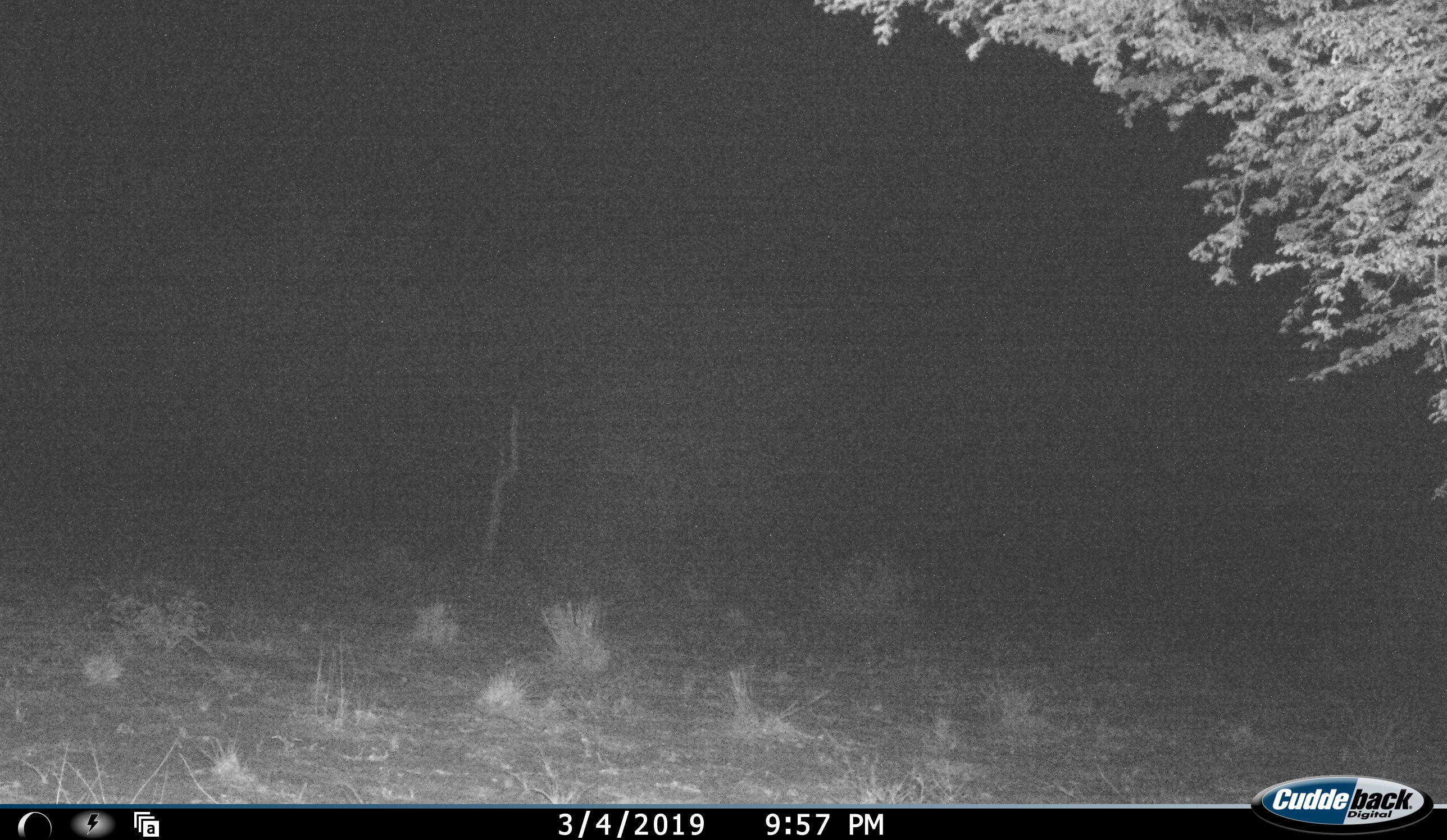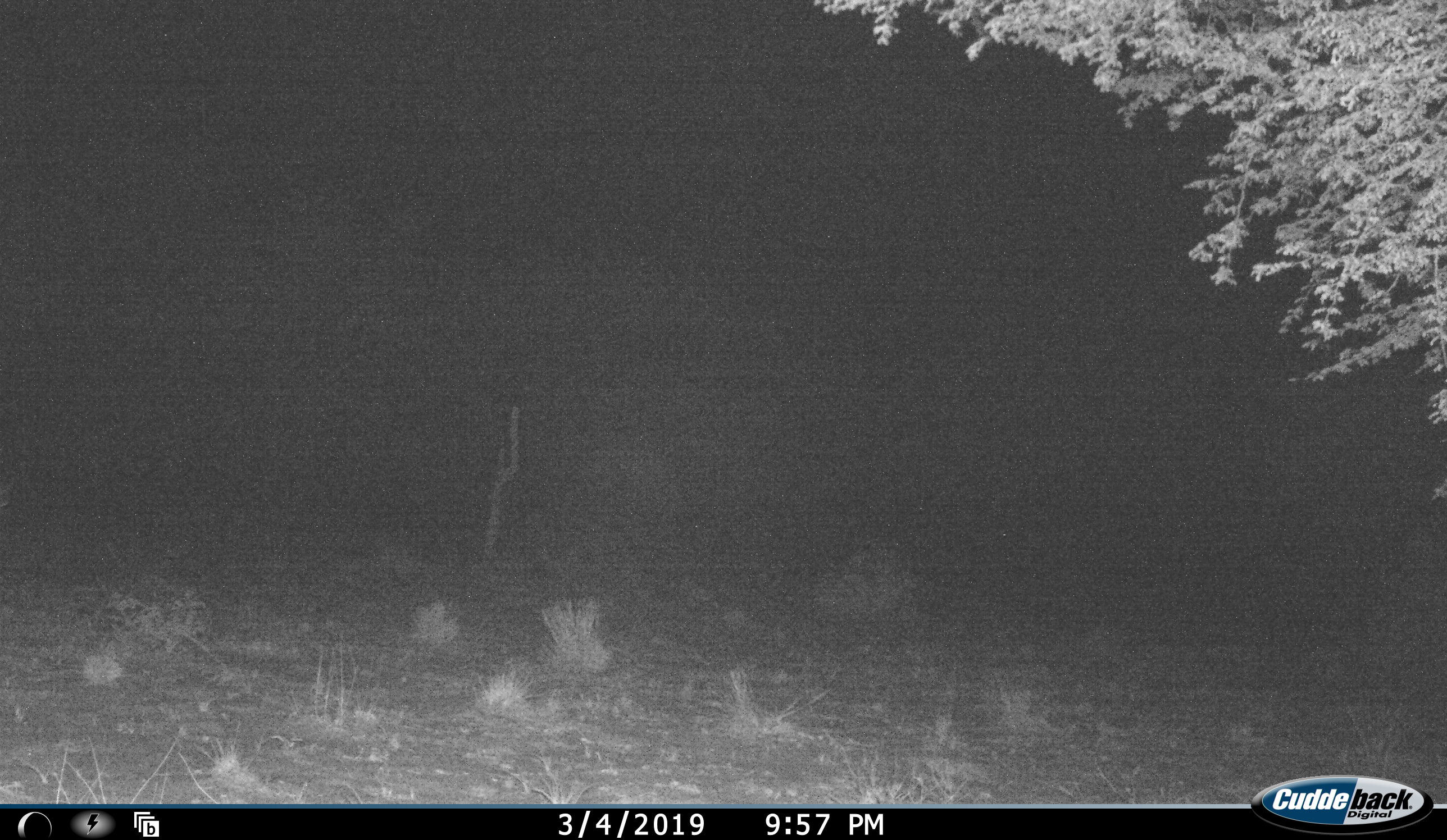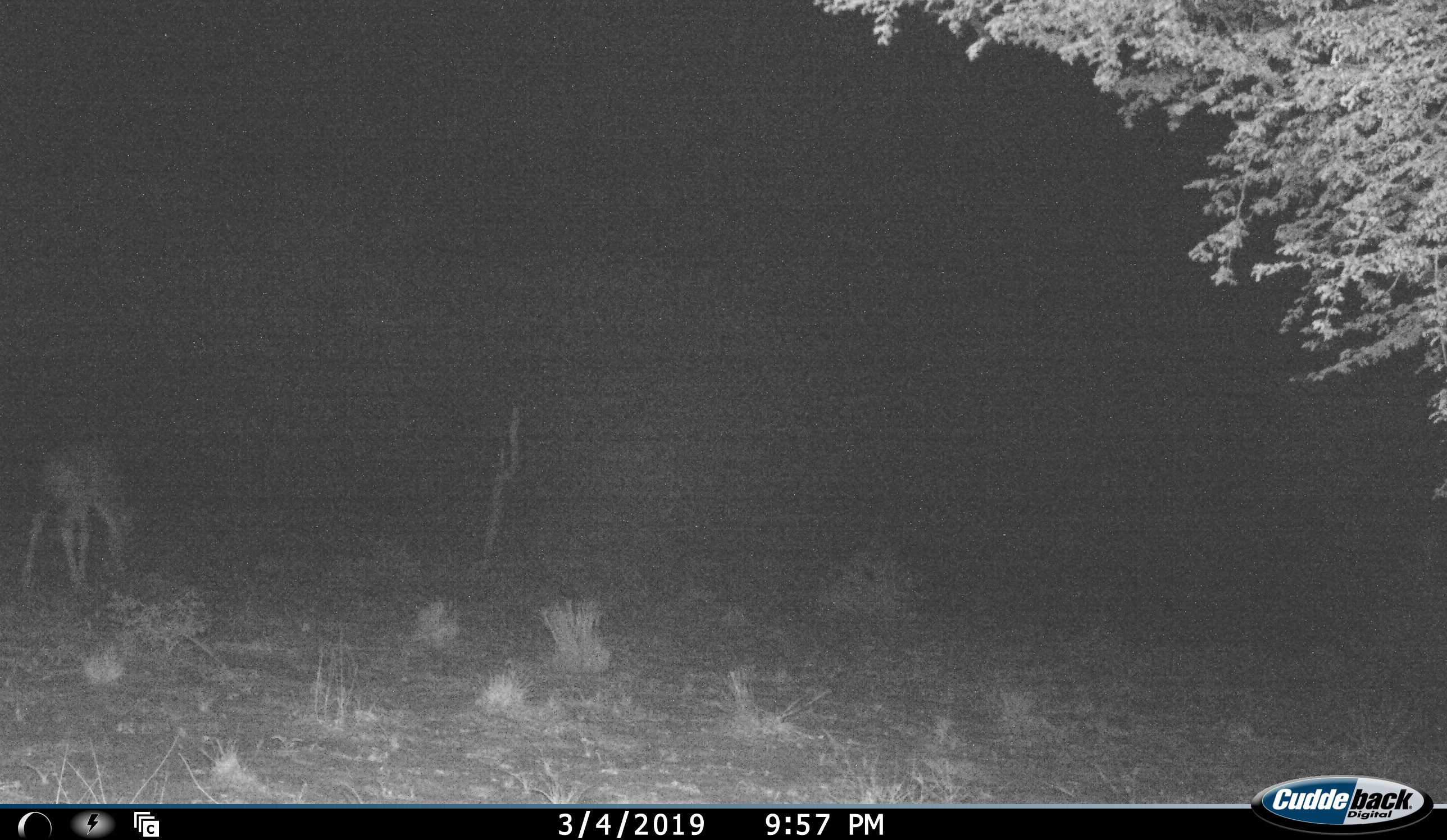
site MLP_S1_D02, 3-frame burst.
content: unidentified animal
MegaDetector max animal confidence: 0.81